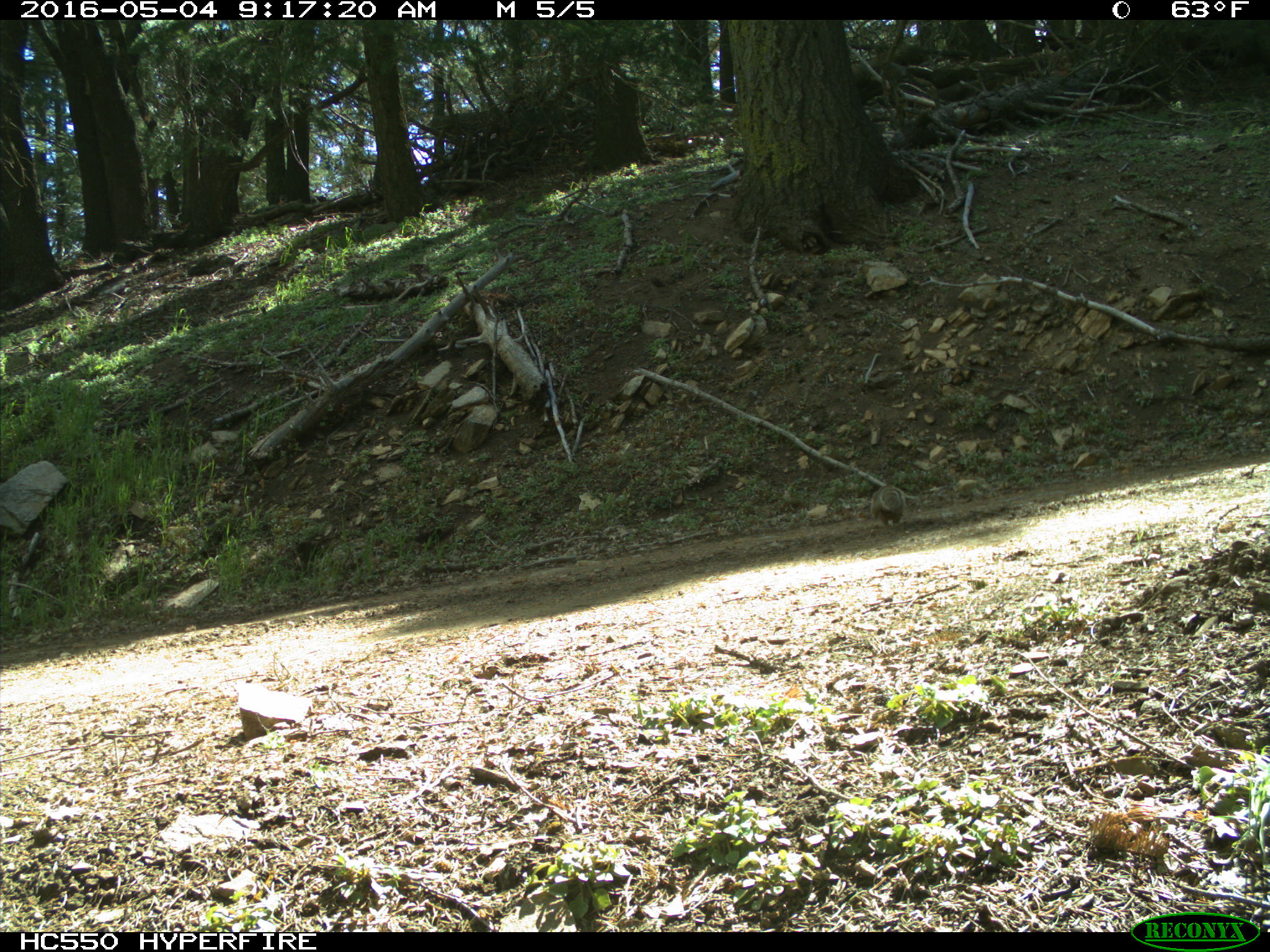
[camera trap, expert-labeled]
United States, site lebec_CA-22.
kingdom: Animalia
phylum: Chordata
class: Mammalia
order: Rodentia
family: Sciuridae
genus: Otospermophilus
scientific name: Otospermophilus beecheyi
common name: california ground squirrel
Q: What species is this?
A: Otospermophilus beecheyi (california ground squirrel).